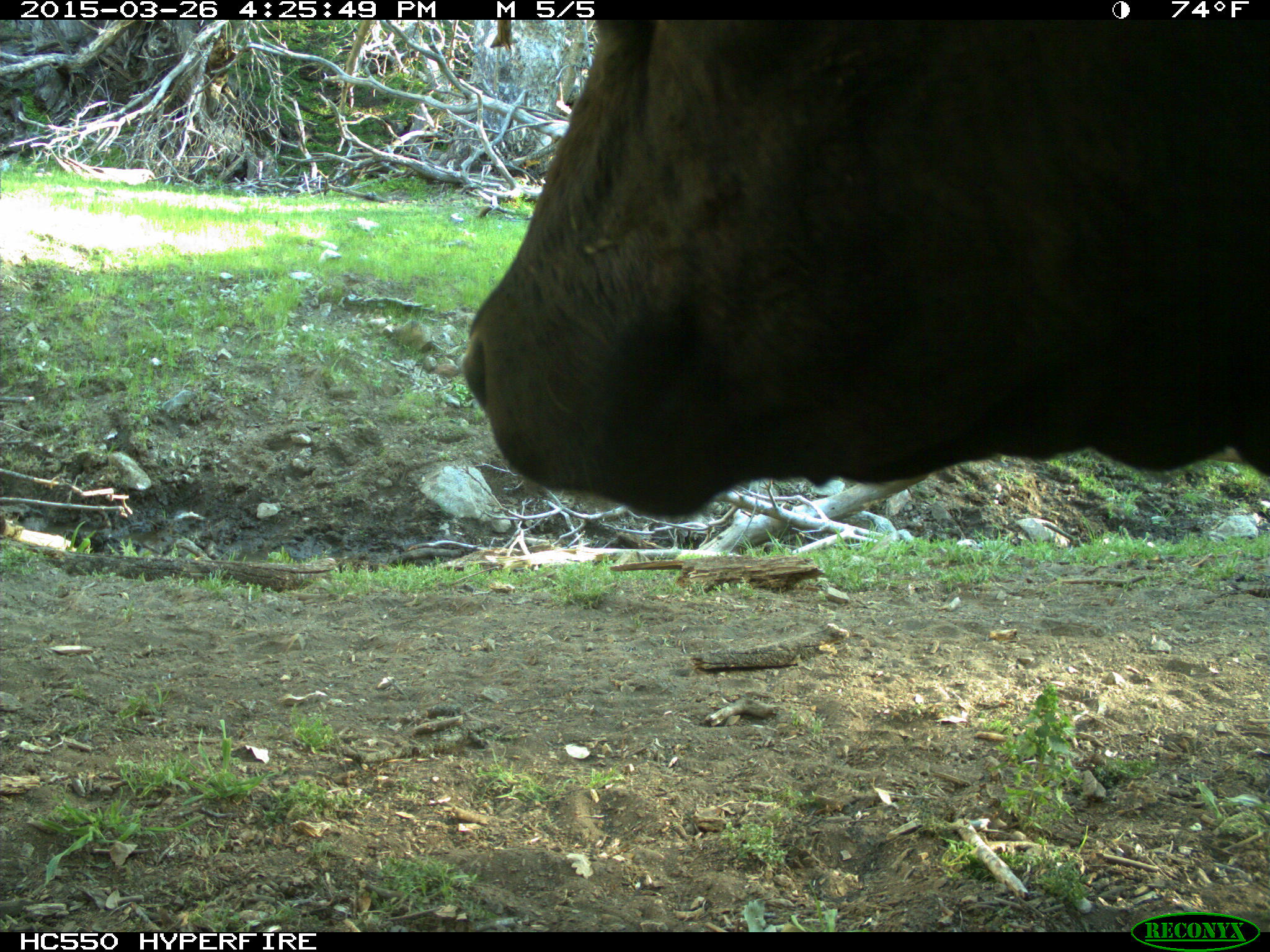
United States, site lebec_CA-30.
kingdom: Animalia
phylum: Chordata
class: Mammalia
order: Artiodactyla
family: Bovidae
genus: Bos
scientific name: Bos taurus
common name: domestic cow